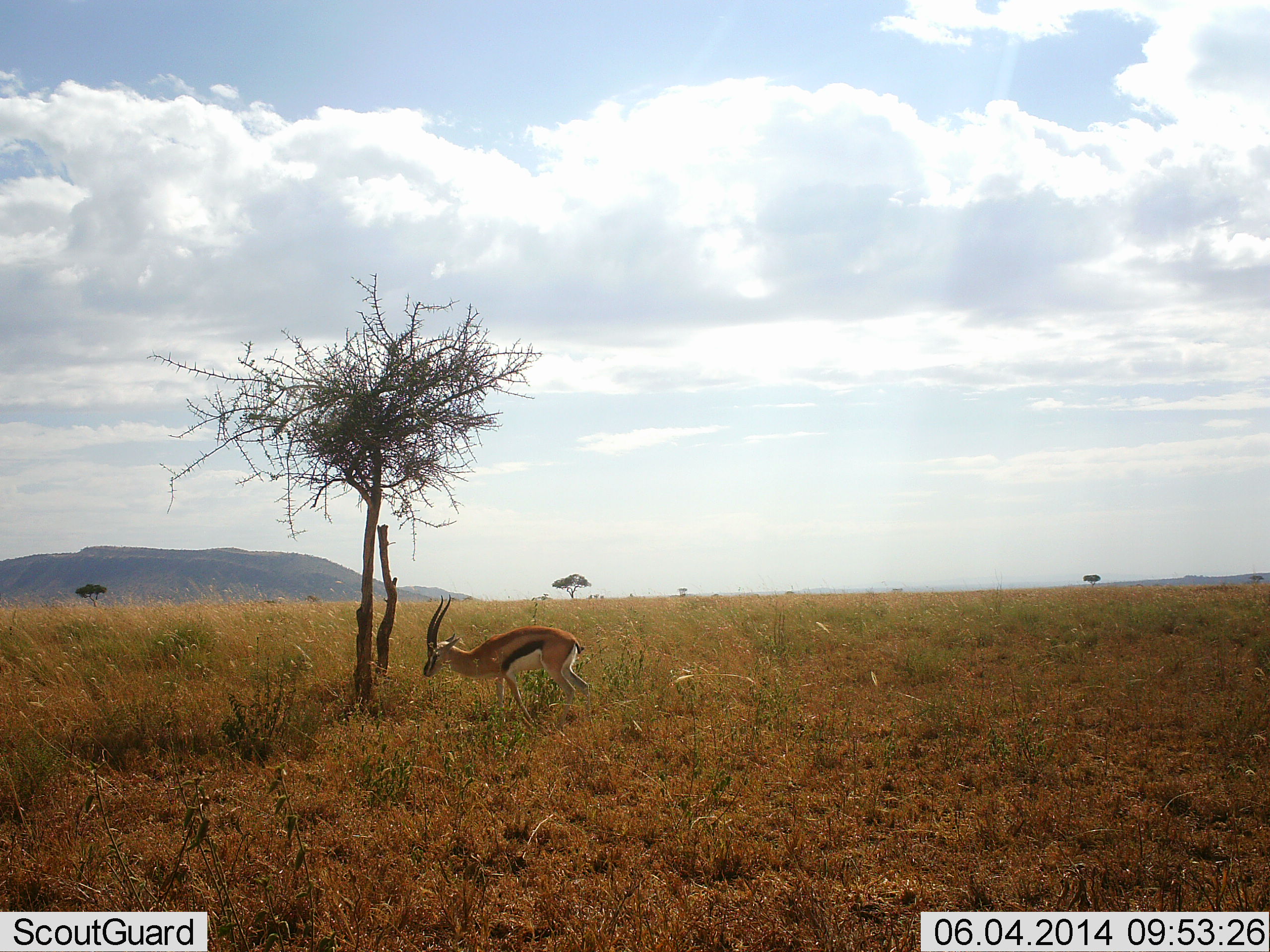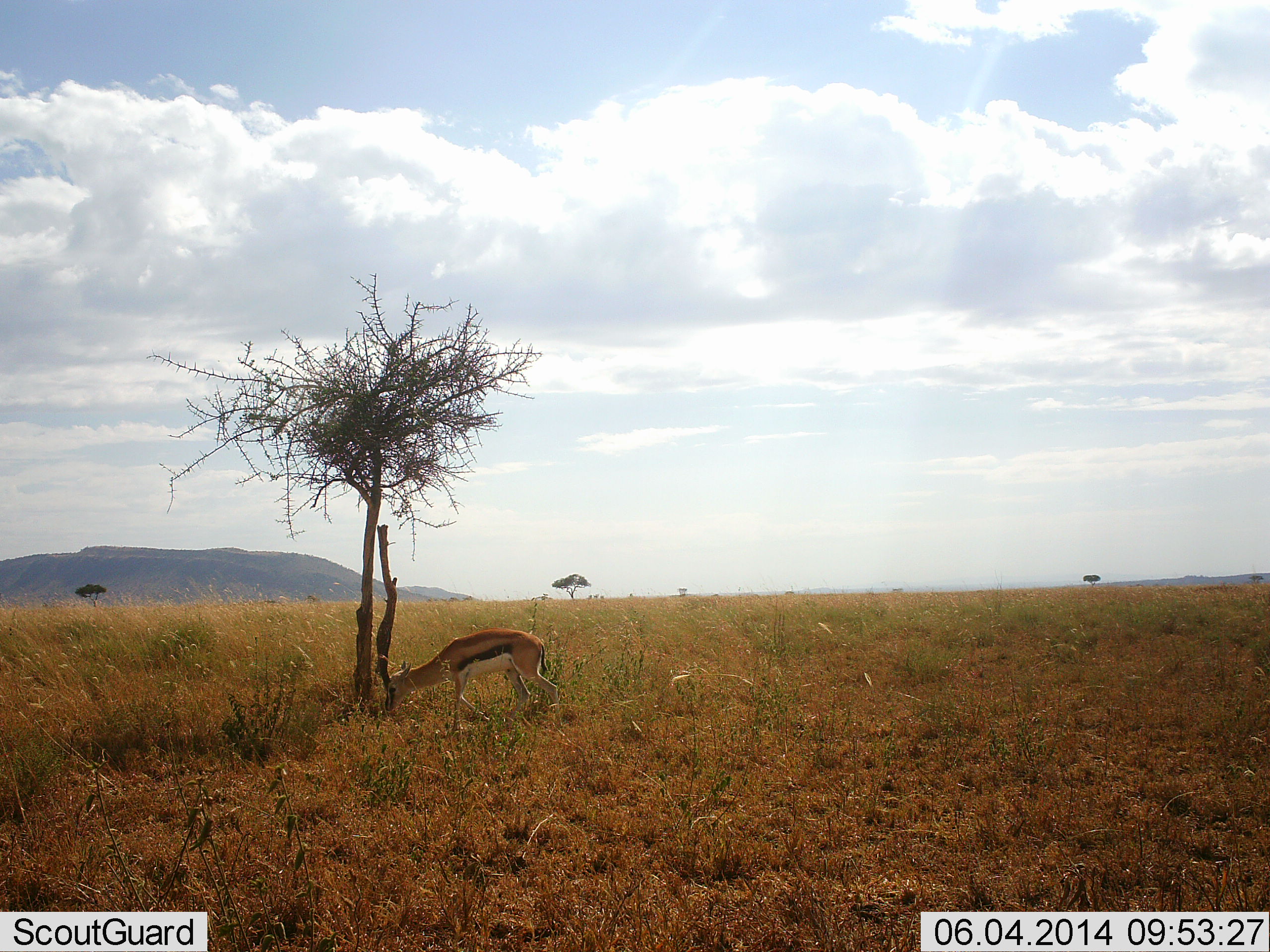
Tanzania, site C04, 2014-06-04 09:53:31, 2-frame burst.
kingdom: Animalia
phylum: Chordata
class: Mammalia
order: Artiodactyla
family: Bovidae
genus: Eudorcas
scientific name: Eudorcas thomsonii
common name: thomson's gazelle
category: gazellethomsons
Gazellethomsons (thomson's gazelle) (Eudorcas thomsonii), count 1. Behavior (volunteer vote fractions): standing 20%, resting 0%, moving 40%, interacting 0%. Young present (vote fraction): 0%. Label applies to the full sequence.